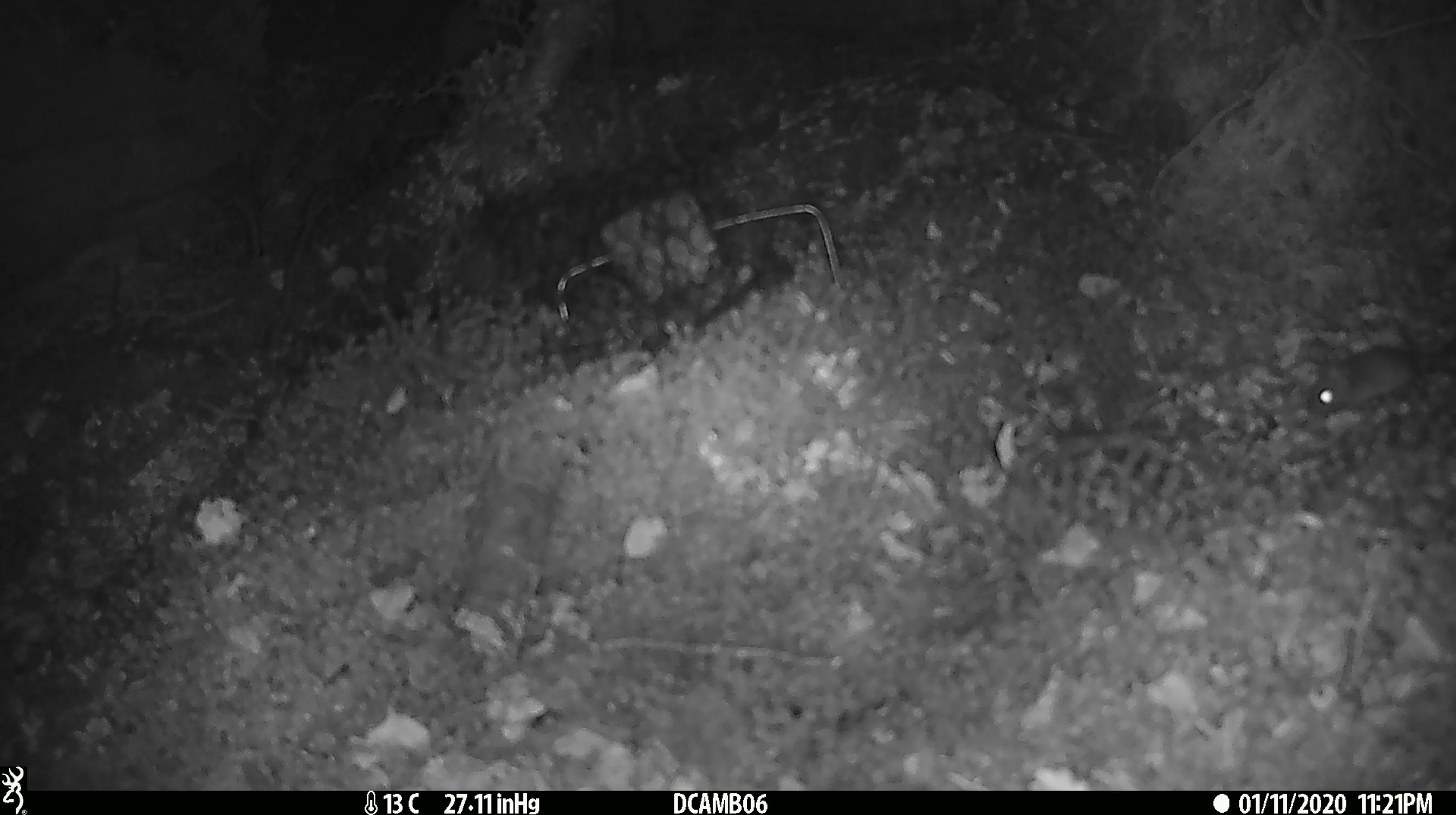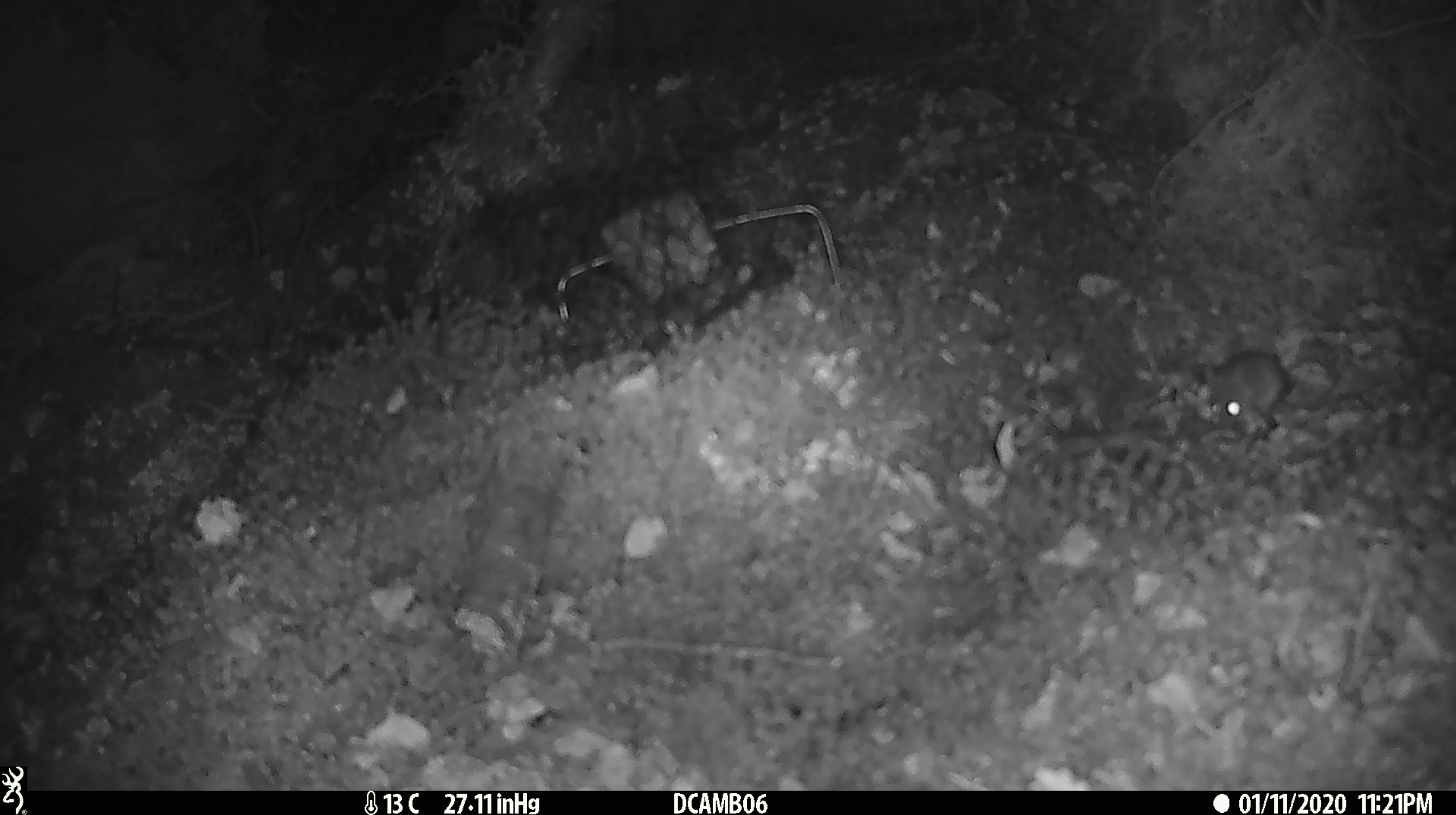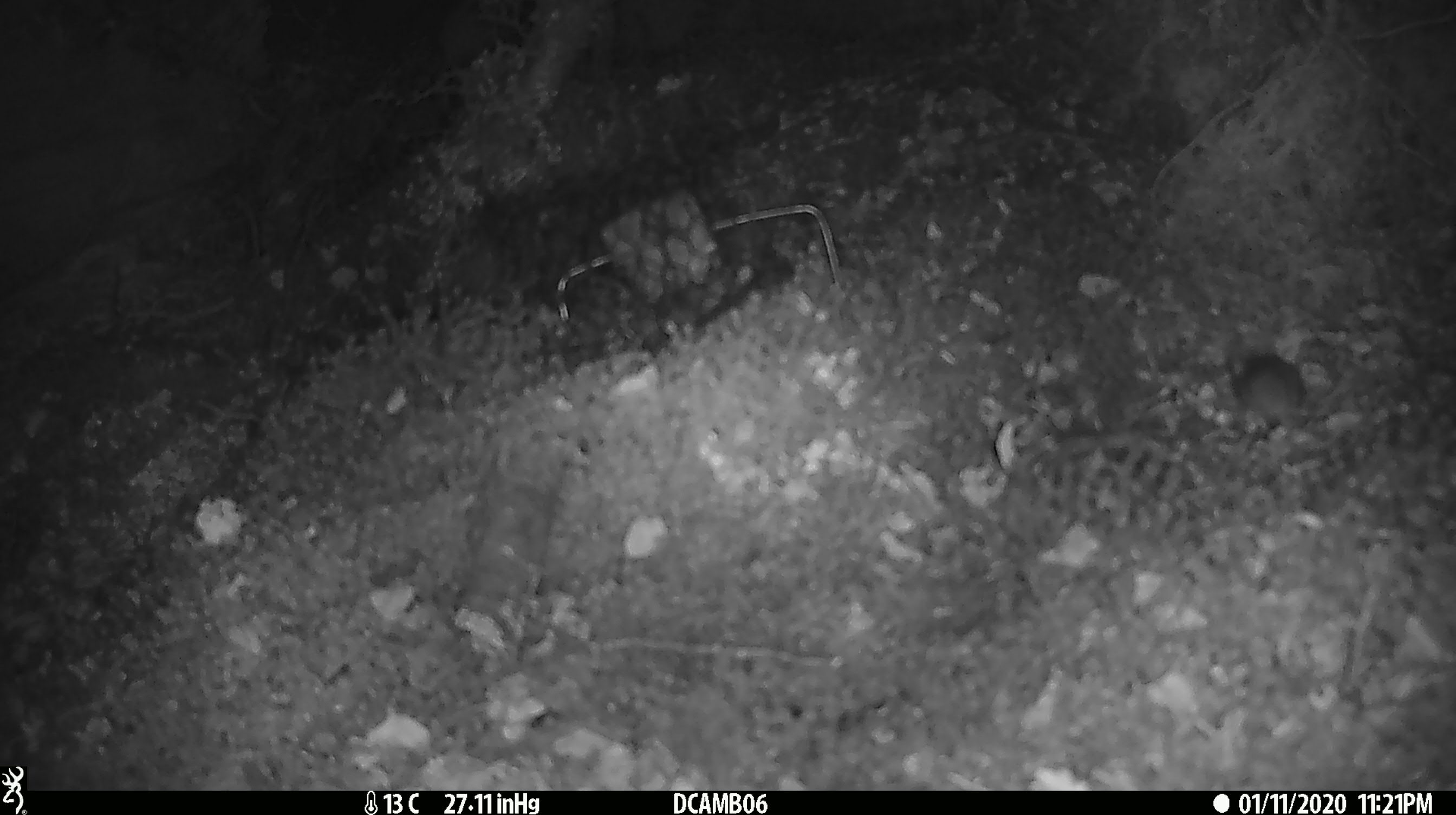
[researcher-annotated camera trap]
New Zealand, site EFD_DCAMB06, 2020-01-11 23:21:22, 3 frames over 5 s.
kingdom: Animalia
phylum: Chordata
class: Mammalia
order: Rodentia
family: Muridae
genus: Mus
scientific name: Mus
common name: mouse